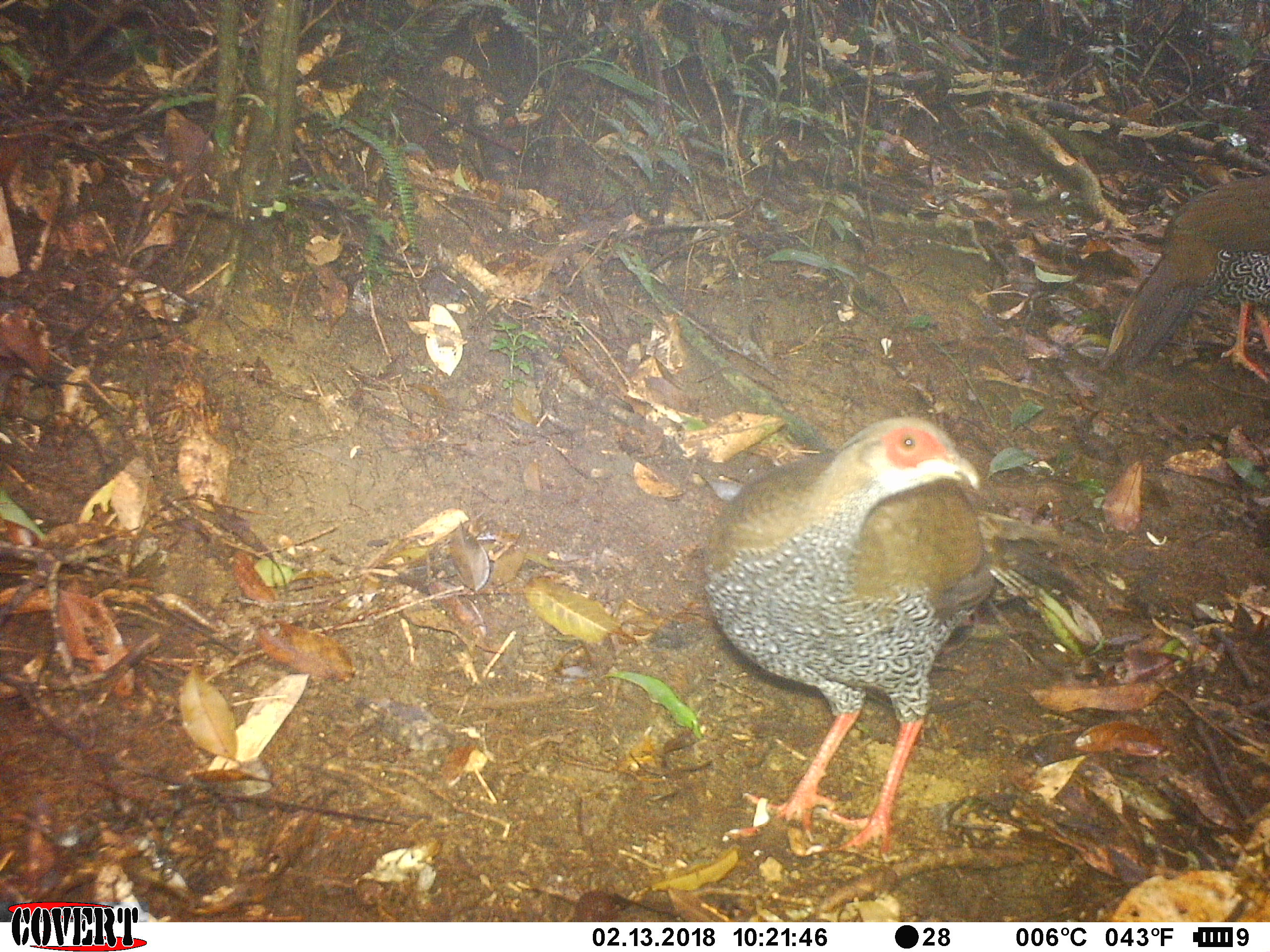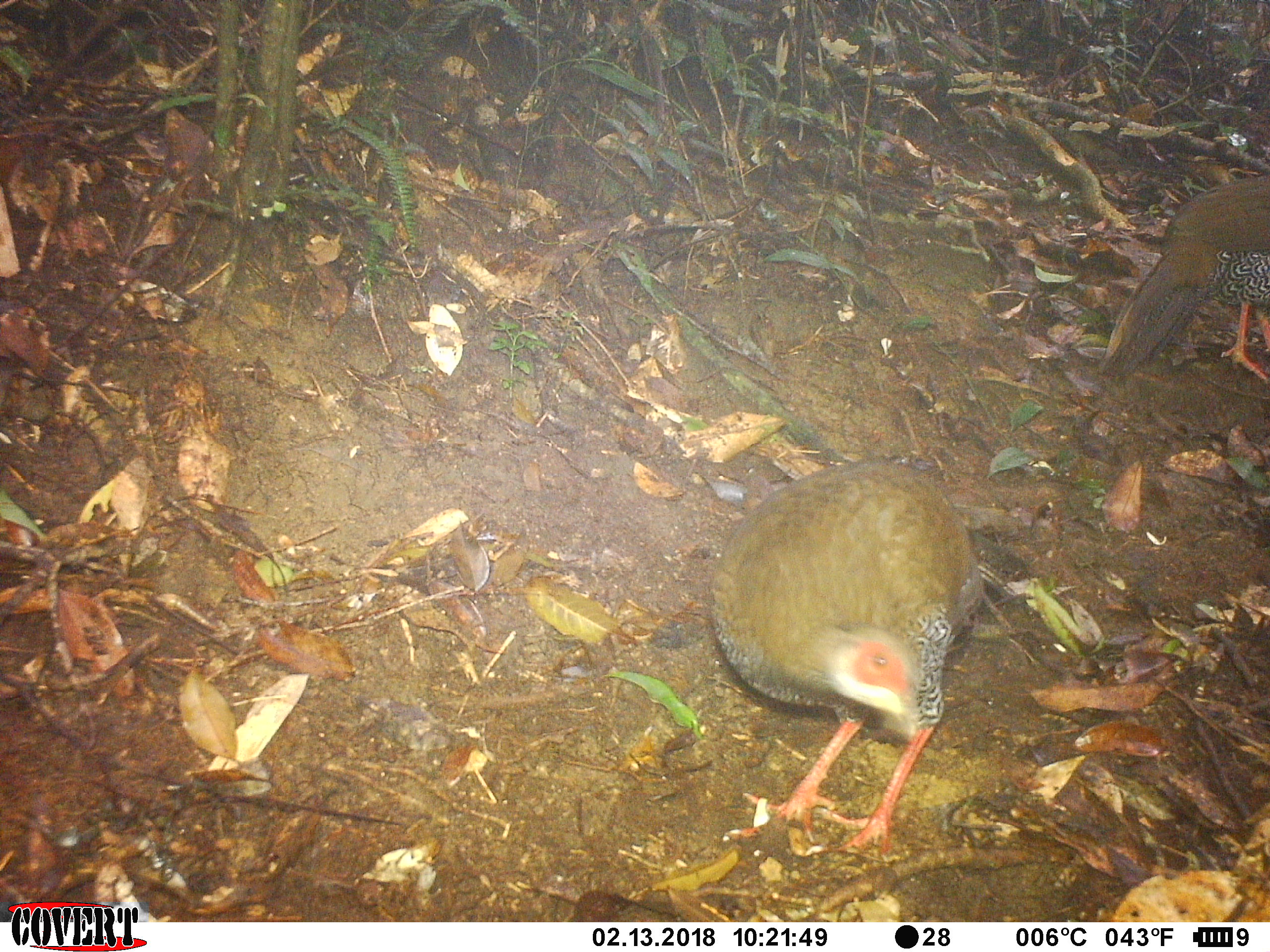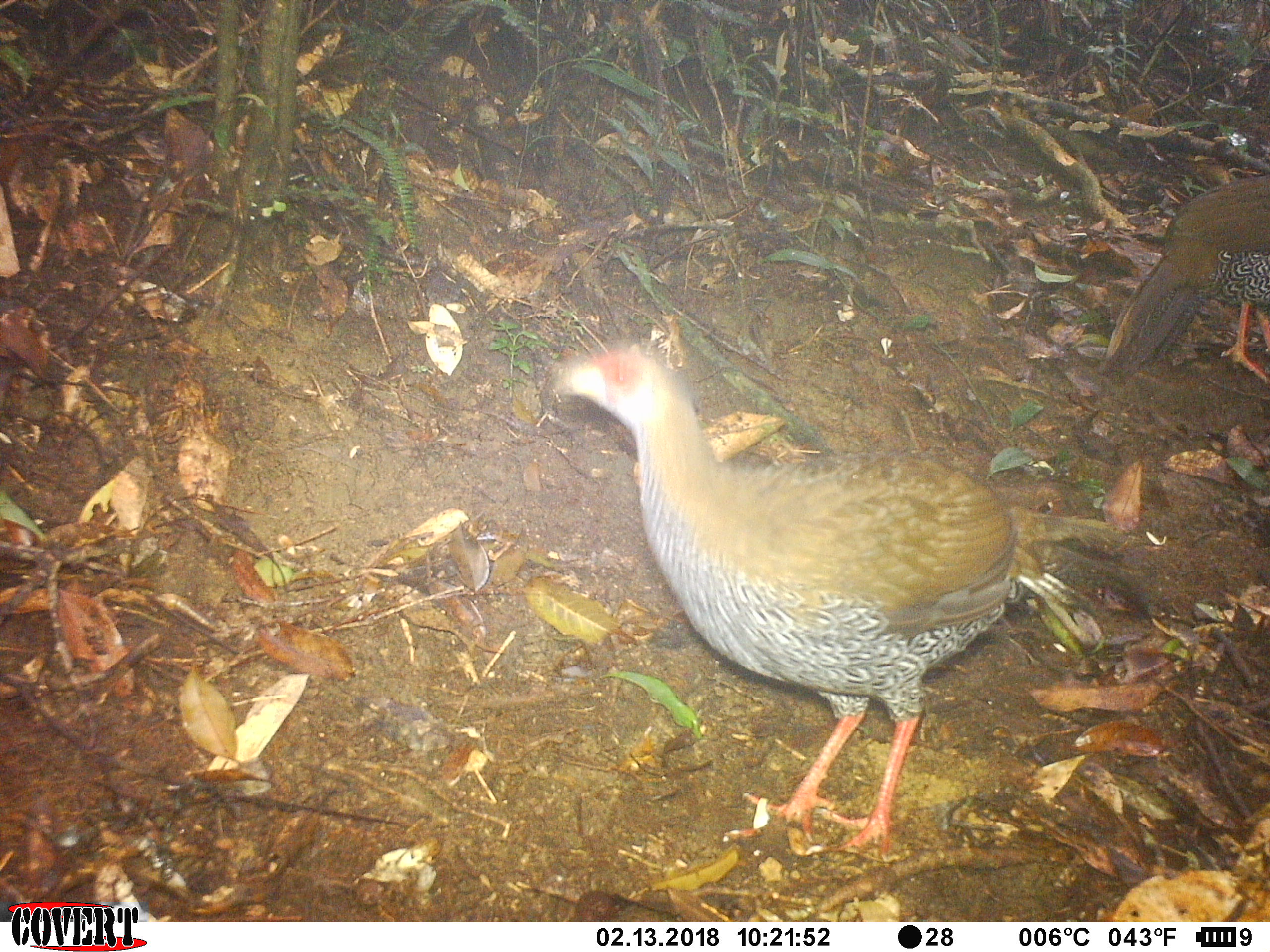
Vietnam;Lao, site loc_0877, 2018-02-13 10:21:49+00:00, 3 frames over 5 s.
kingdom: Animalia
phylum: Chordata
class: Aves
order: Galliformes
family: Phasianidae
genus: Lophura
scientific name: Lophura nycthemera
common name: silver pheasant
Silver pheasant (Lophura nycthemera). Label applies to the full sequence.